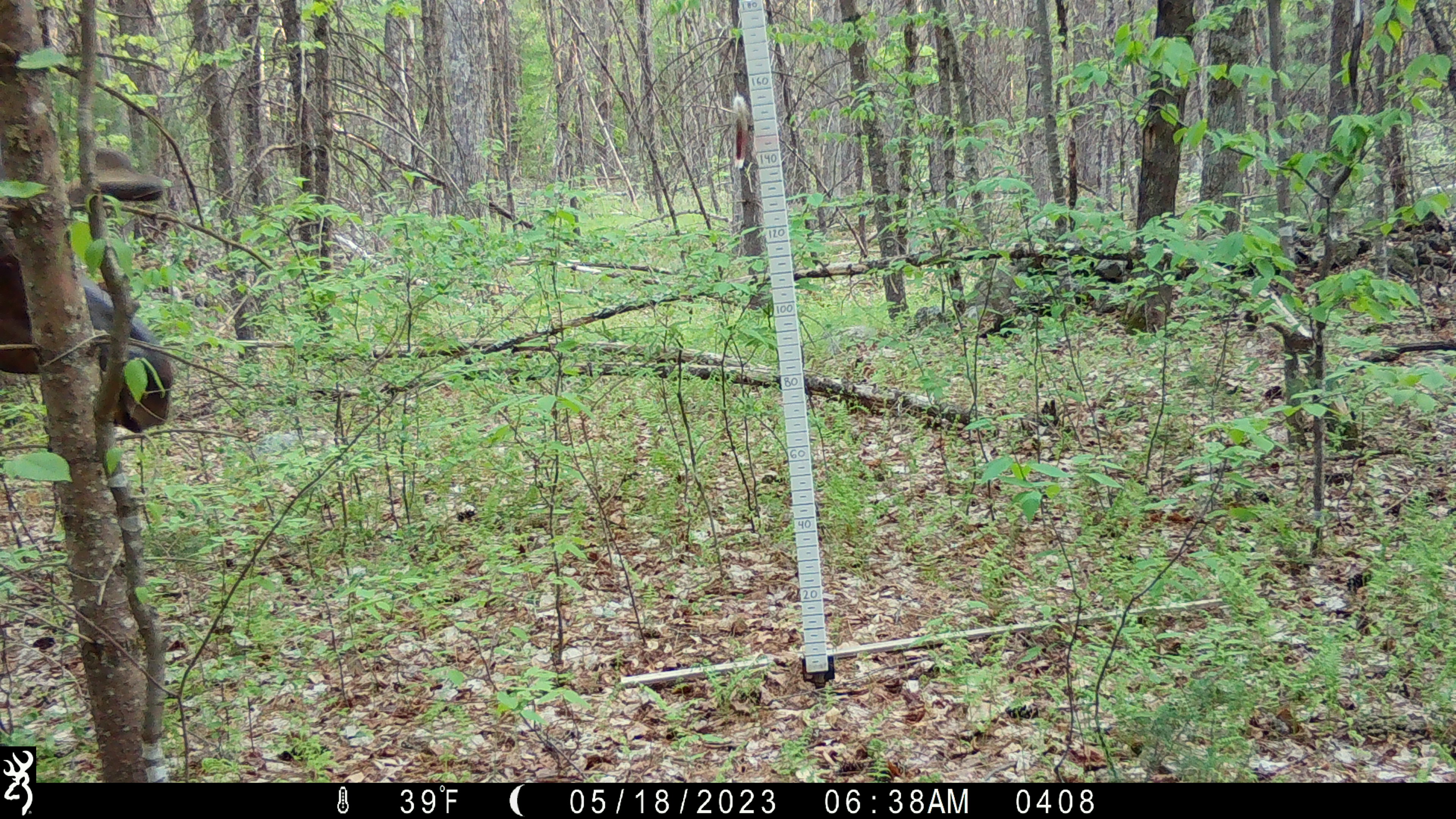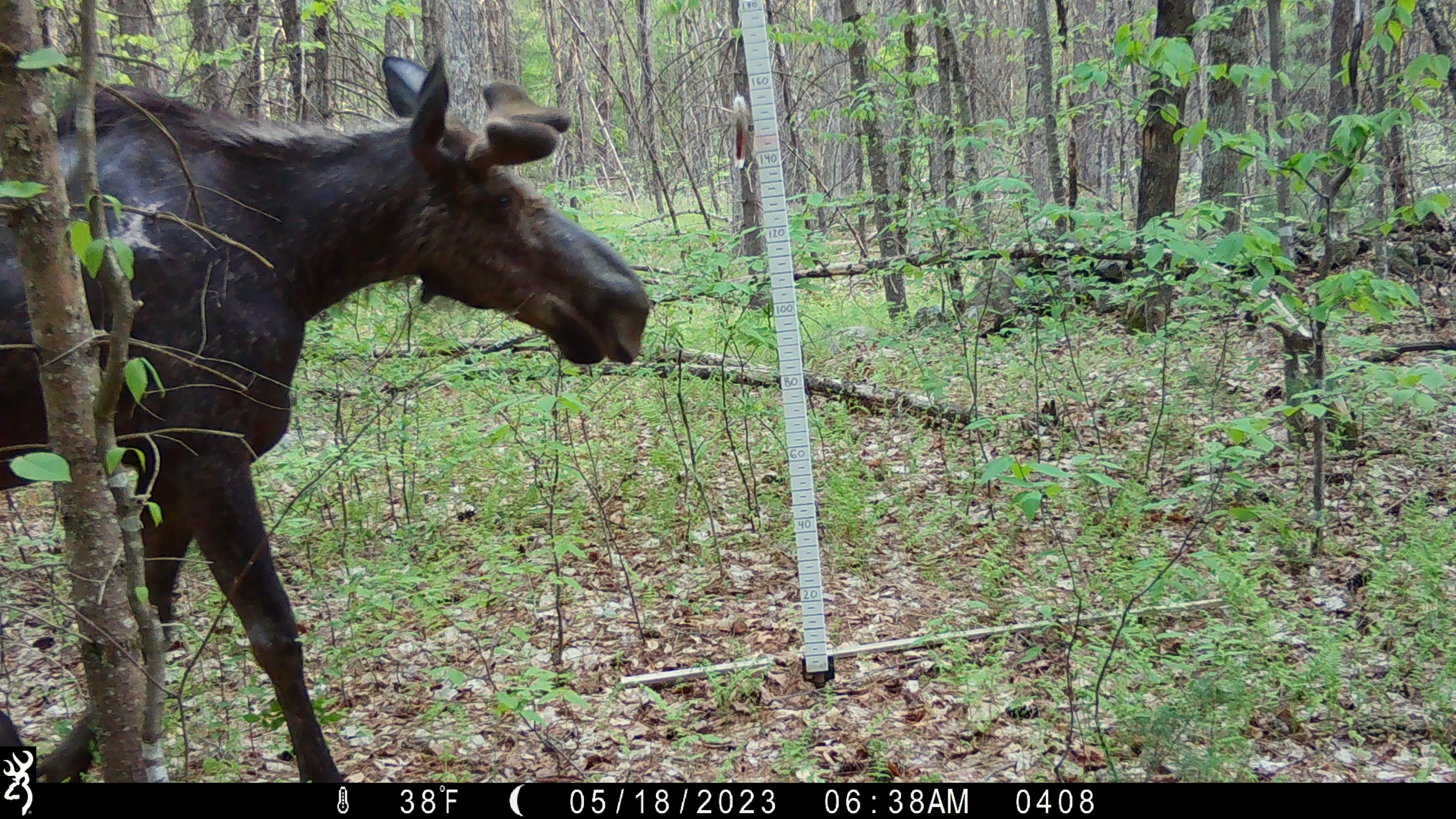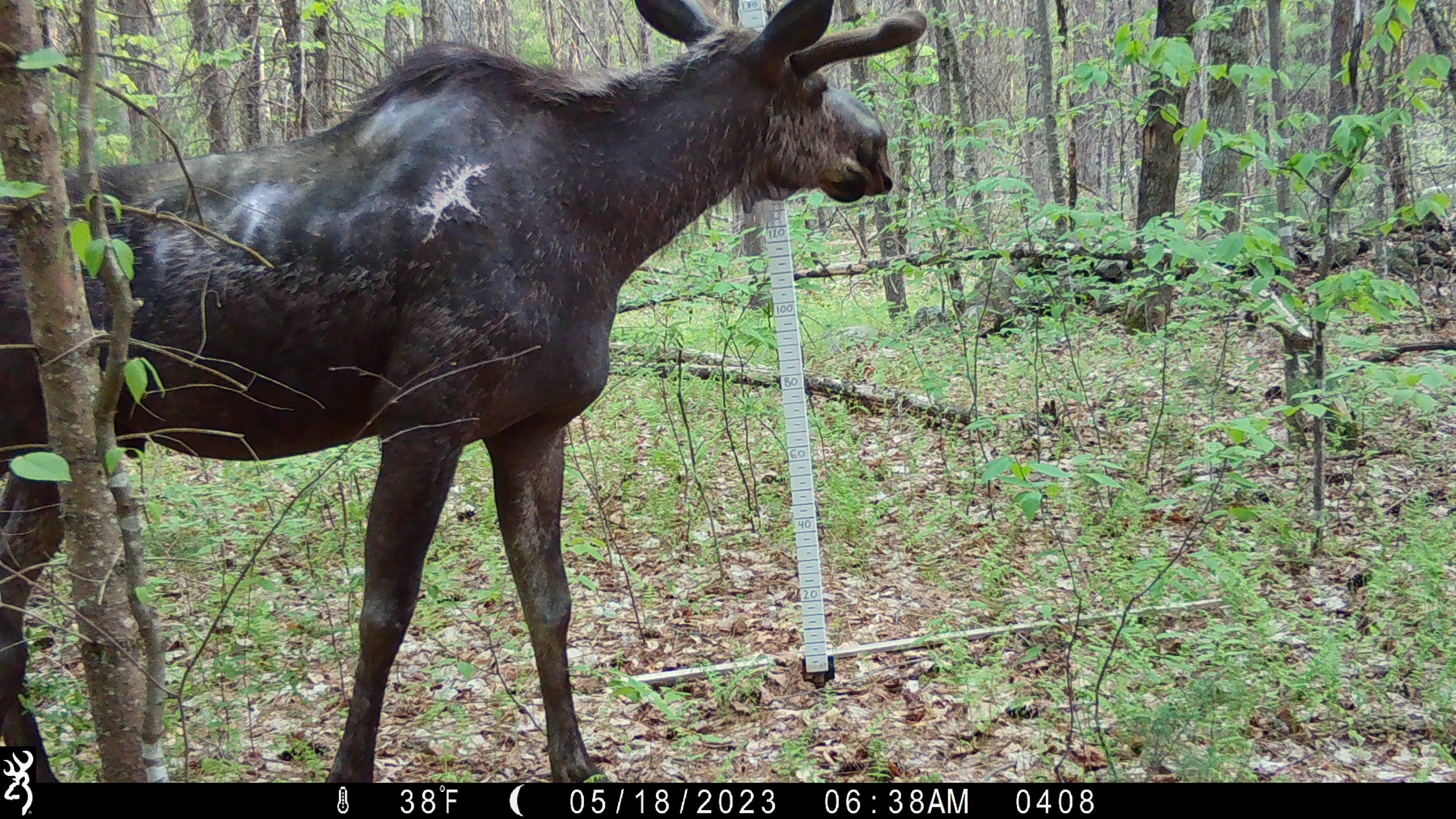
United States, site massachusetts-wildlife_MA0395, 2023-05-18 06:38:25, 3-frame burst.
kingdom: Animalia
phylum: Chordata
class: Mammalia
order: Artiodactyla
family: Cervidae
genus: Alces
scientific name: Alces alces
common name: moose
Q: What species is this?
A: Moose (Alces alces).